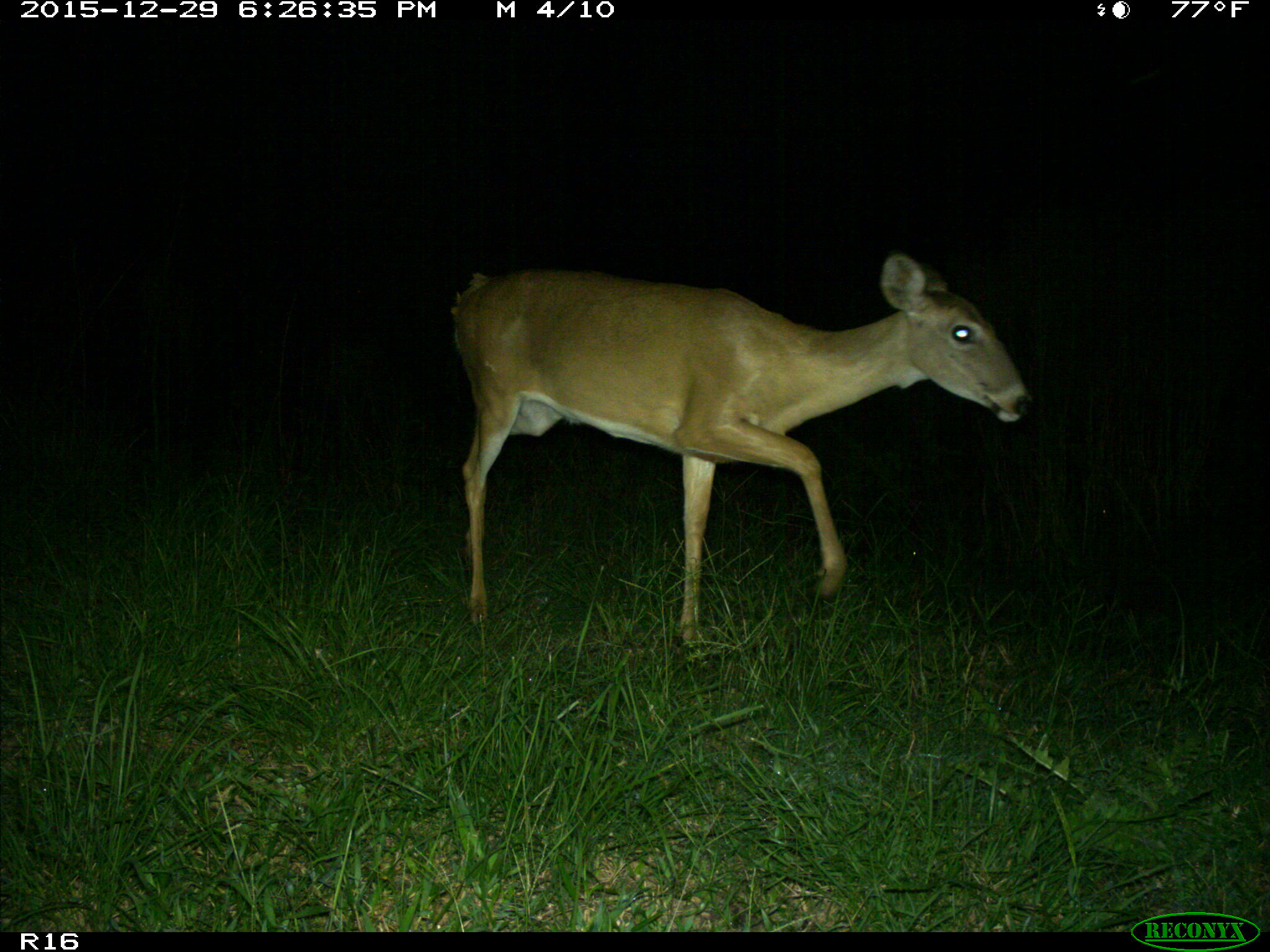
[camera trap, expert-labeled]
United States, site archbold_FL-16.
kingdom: Animalia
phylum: Chordata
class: Mammalia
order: Artiodactyla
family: Cervidae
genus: Odocoileus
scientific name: Odocoileus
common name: deer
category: unidentified deer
Unidentified deer (deer) (Odocoileus).